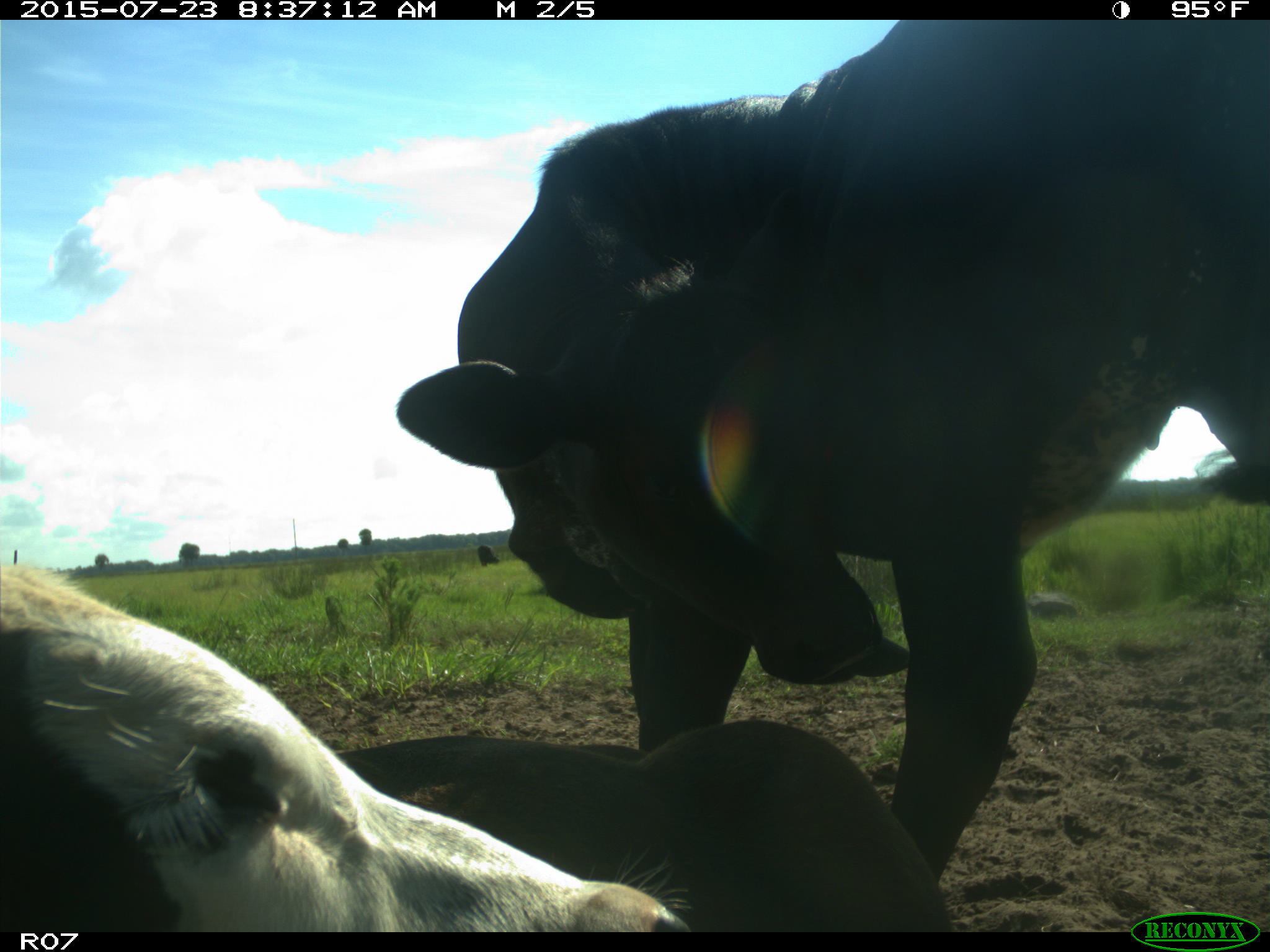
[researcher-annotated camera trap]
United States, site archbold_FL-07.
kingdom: Animalia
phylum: Chordata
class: Mammalia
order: Artiodactyla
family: Bovidae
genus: Bos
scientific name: Bos taurus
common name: domestic cow